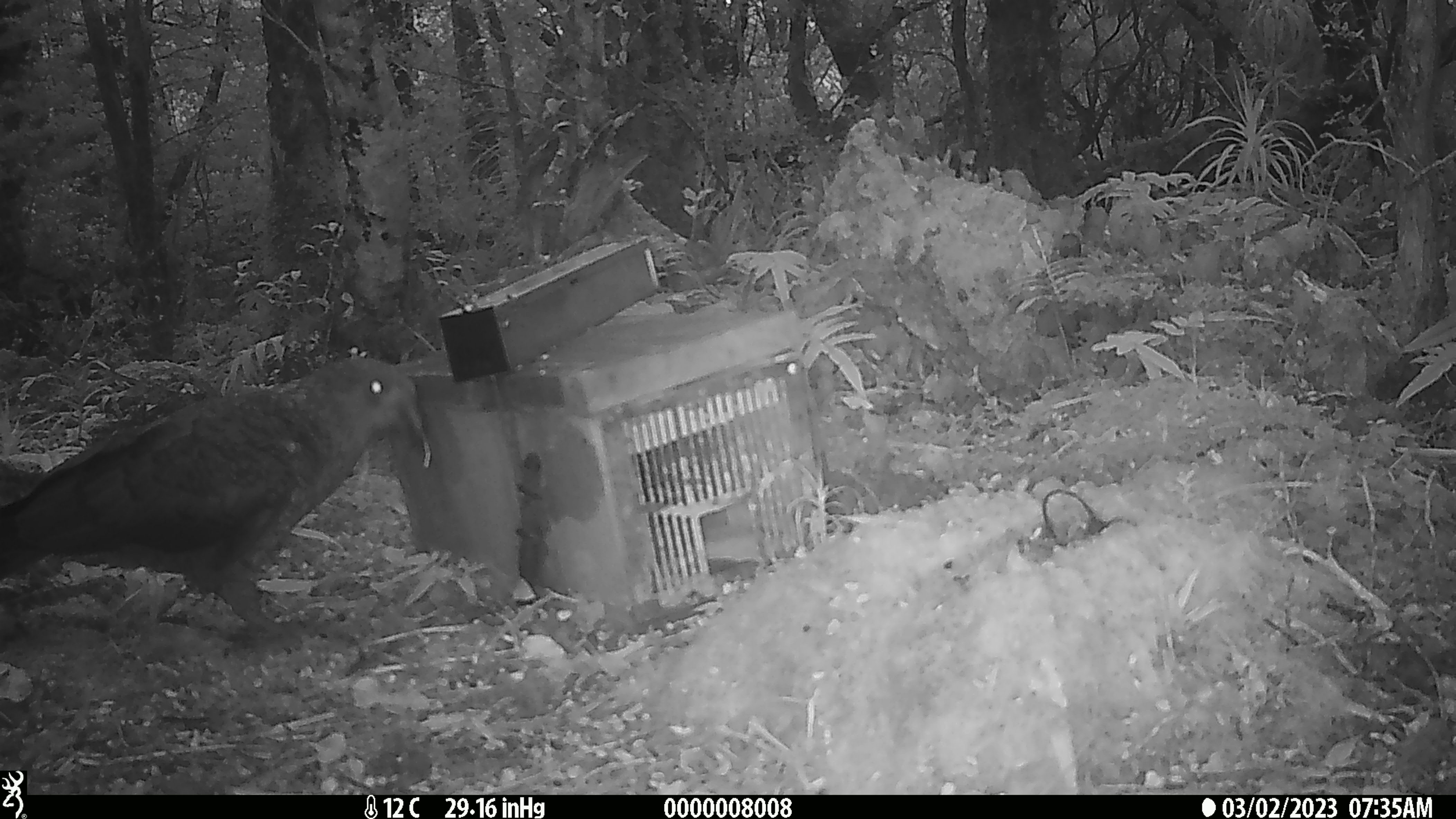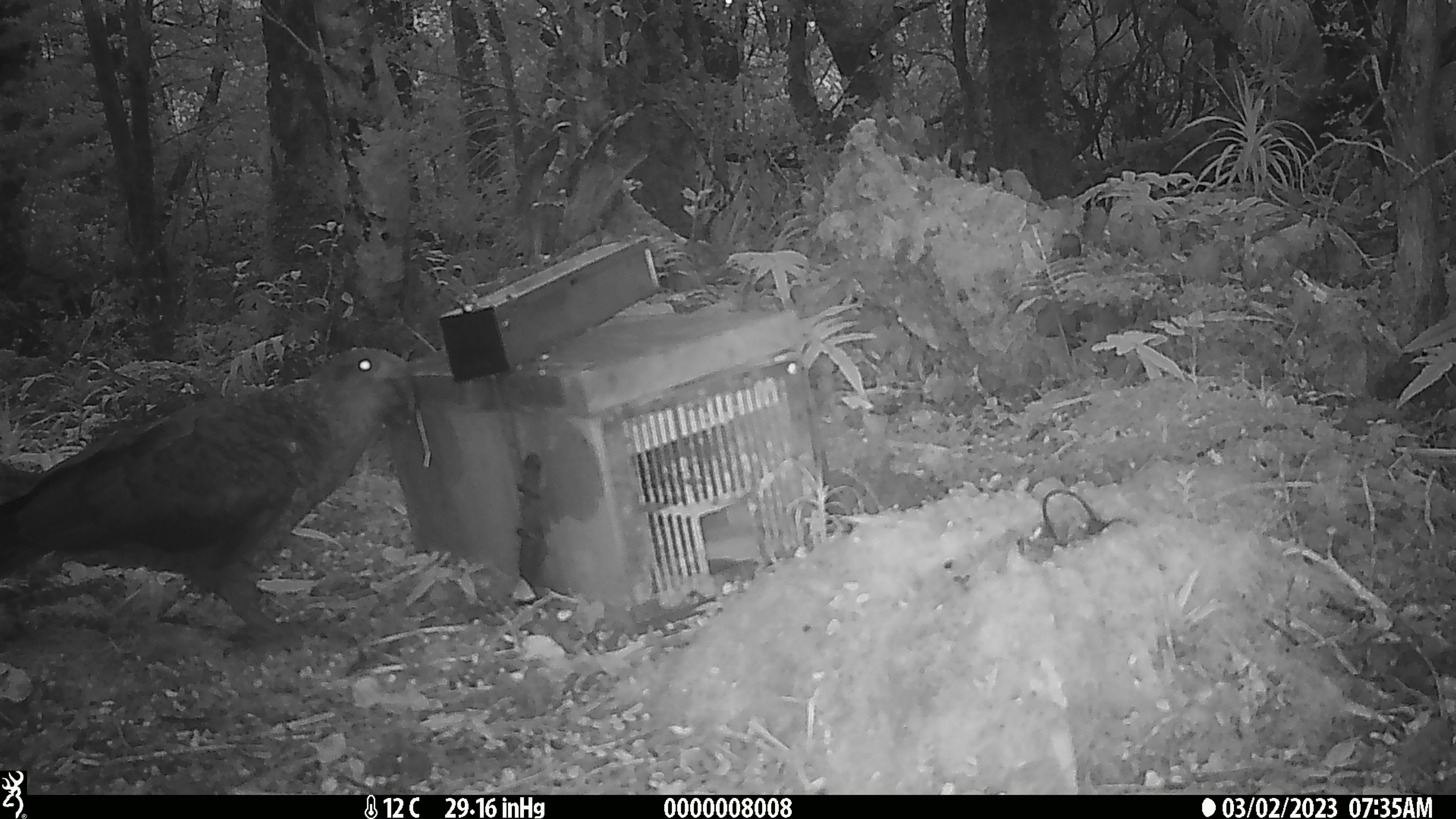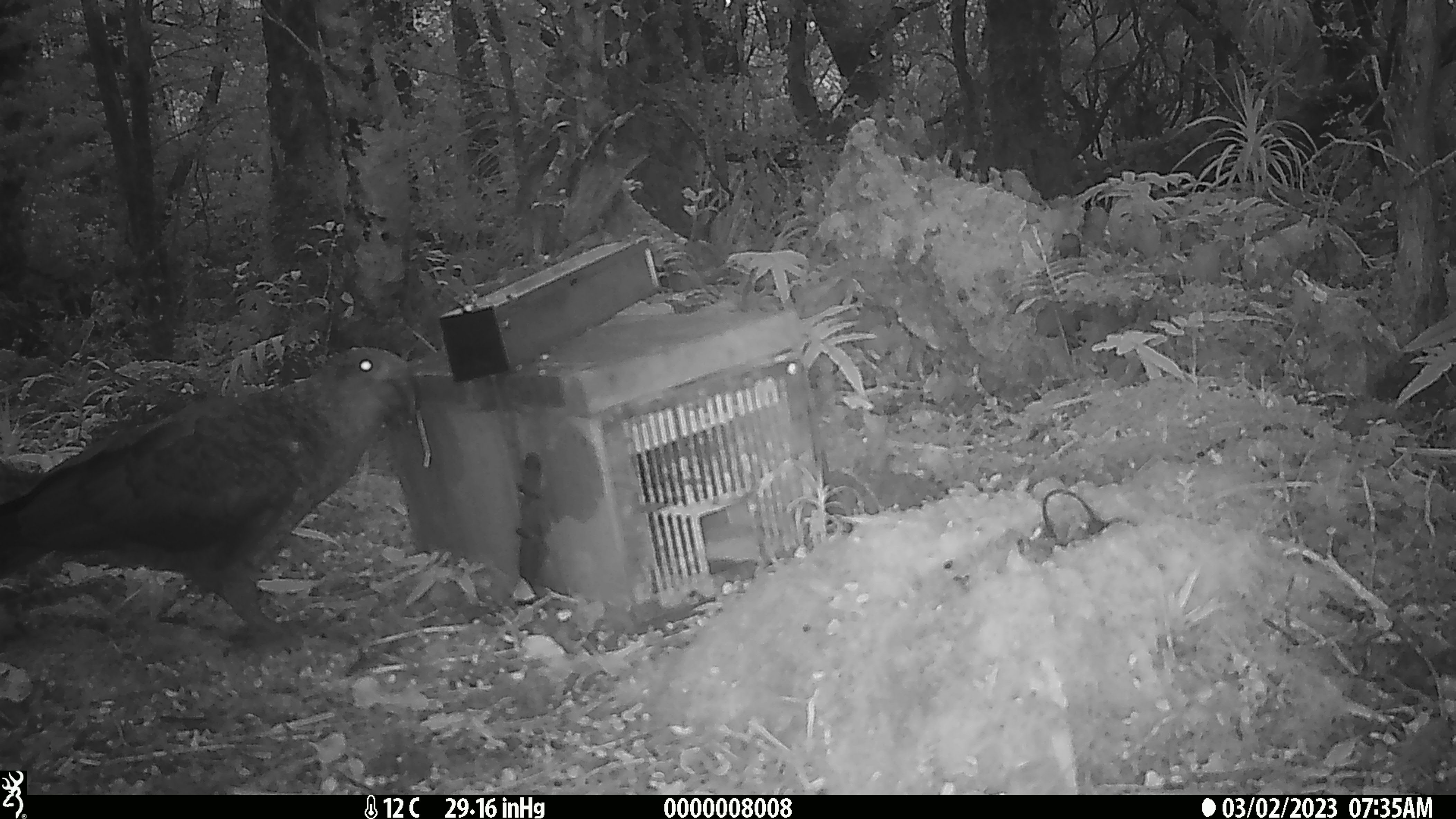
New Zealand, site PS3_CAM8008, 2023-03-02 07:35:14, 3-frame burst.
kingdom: Animalia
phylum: Chordata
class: Aves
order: Psittaciformes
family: Strigopidae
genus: Nestor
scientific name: Nestor notabilis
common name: kea